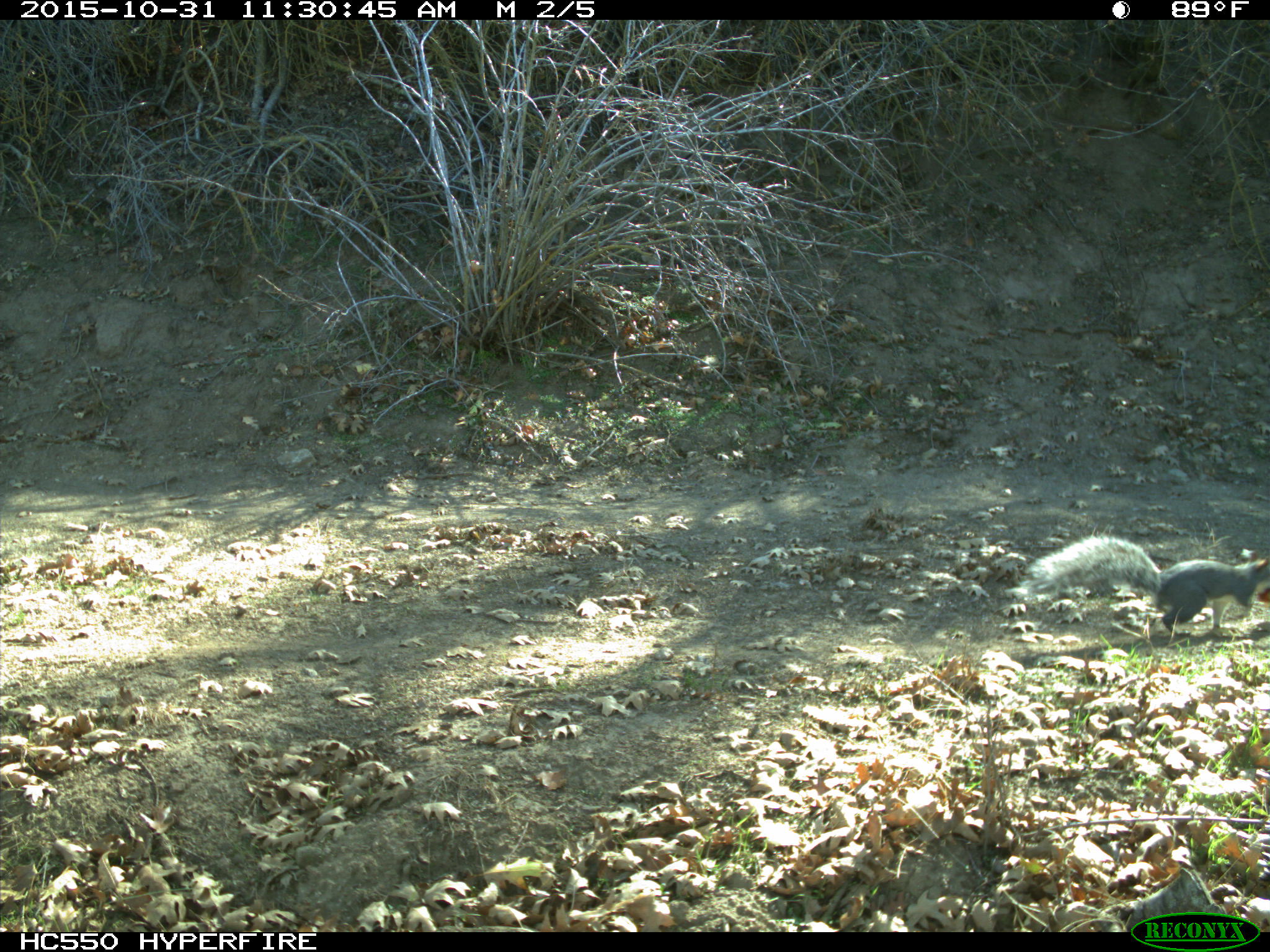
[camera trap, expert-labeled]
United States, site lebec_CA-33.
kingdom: Animalia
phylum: Chordata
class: Mammalia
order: Rodentia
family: Sciuridae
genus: Sciurus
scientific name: Sciurus carolinensis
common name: eastern gray squirrel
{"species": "Sciurus carolinensis (eastern gray squirrel)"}